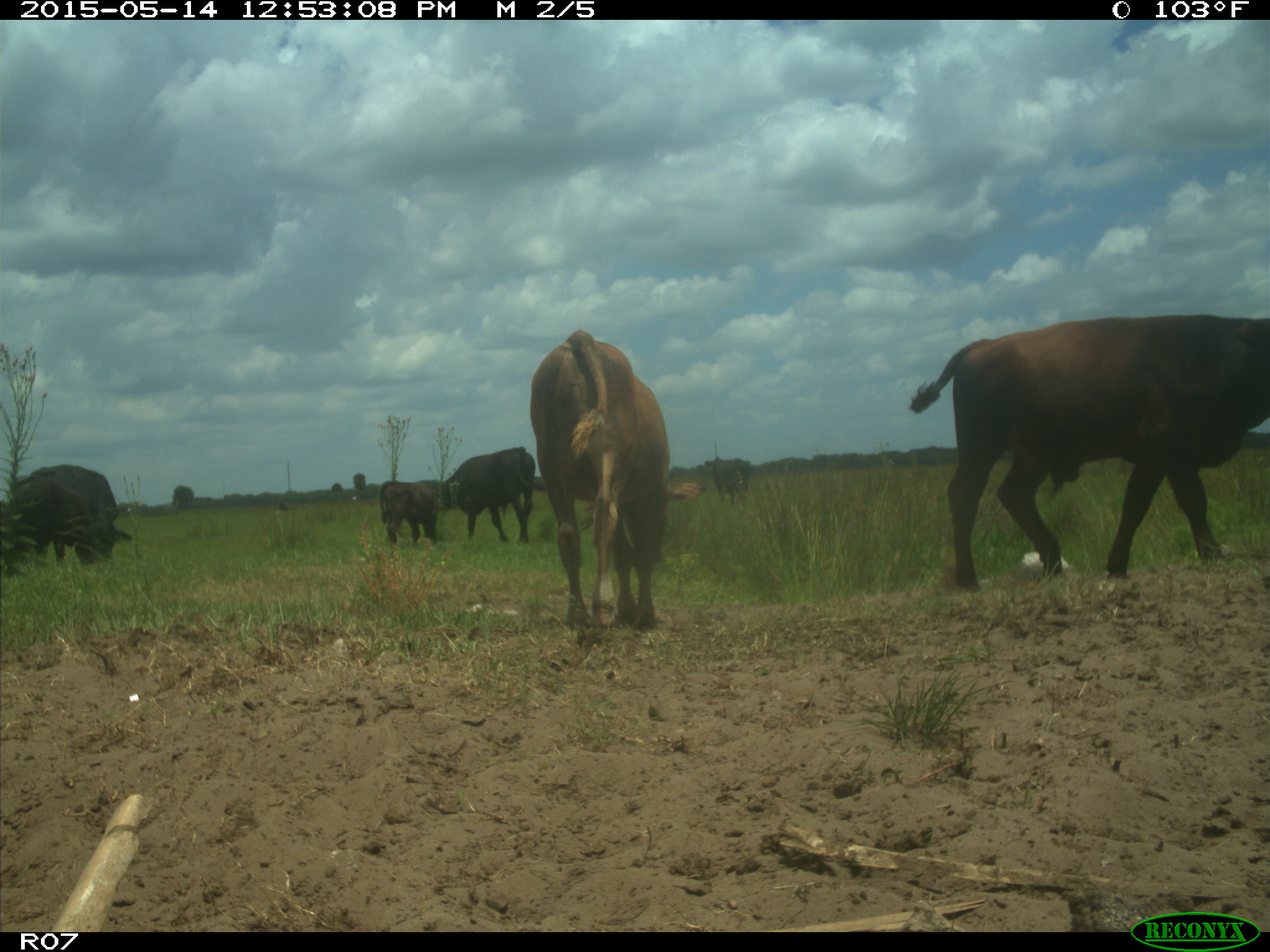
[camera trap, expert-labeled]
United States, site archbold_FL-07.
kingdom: Animalia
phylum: Chordata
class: Mammalia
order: Artiodactyla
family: Bovidae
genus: Bos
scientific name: Bos taurus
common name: domestic cow